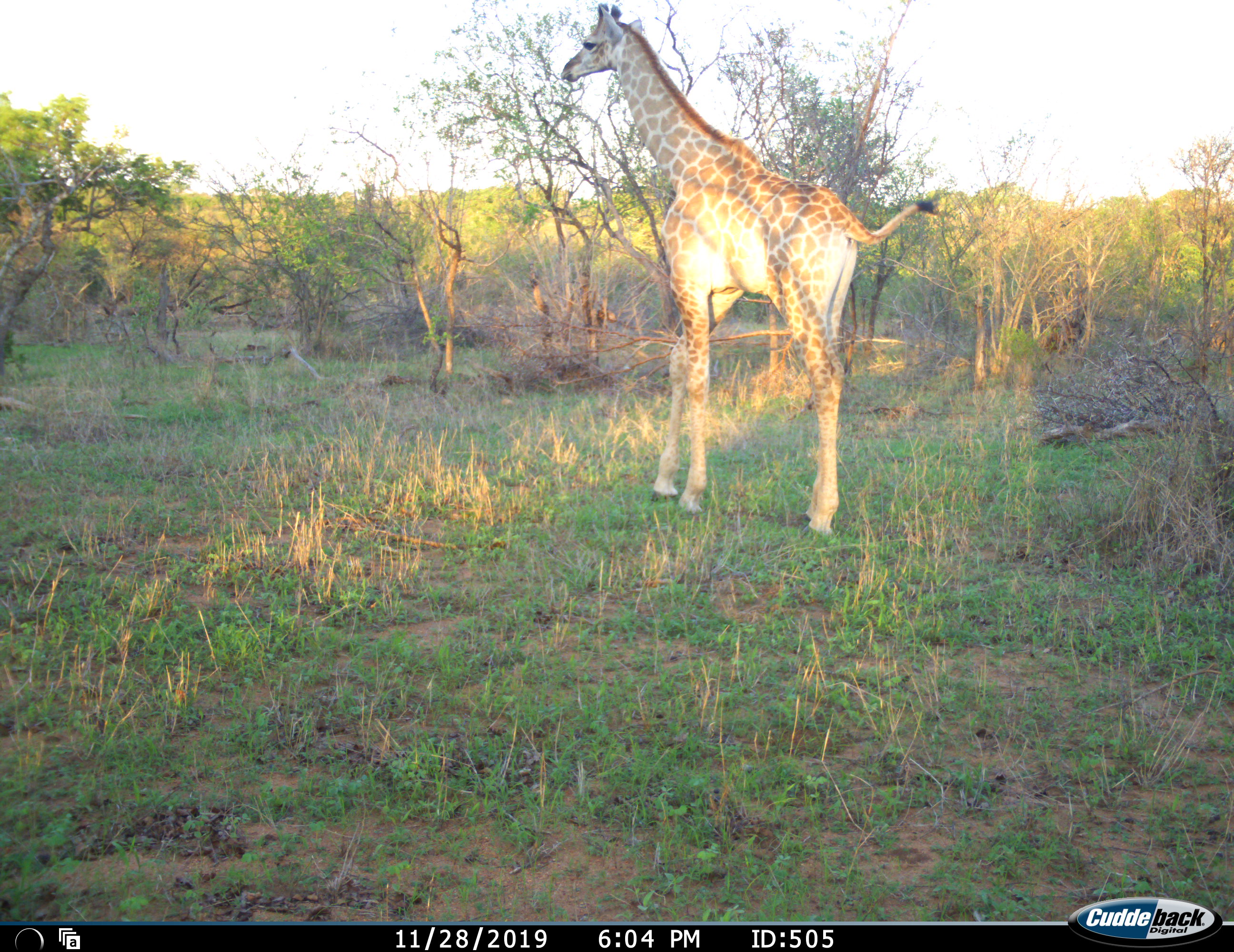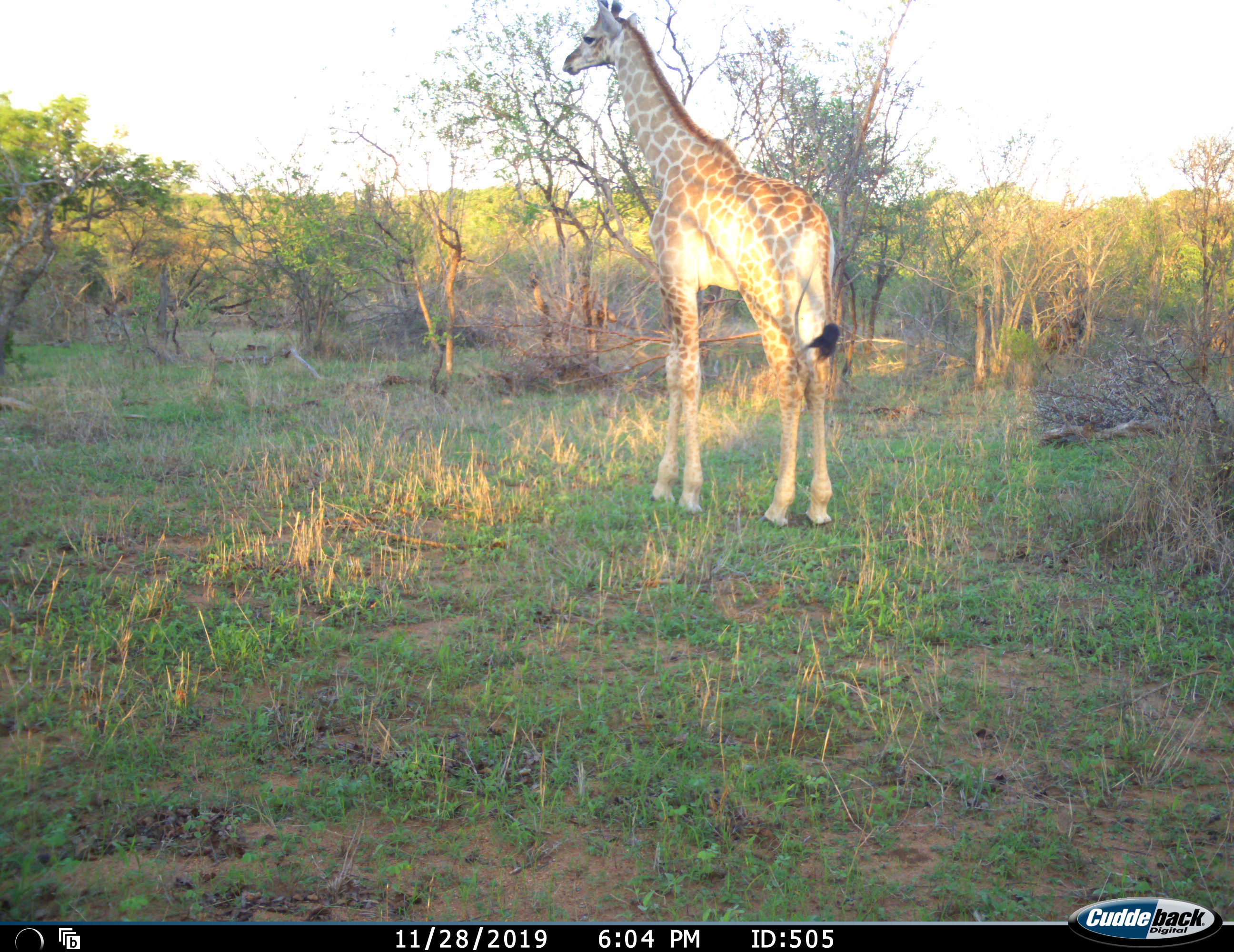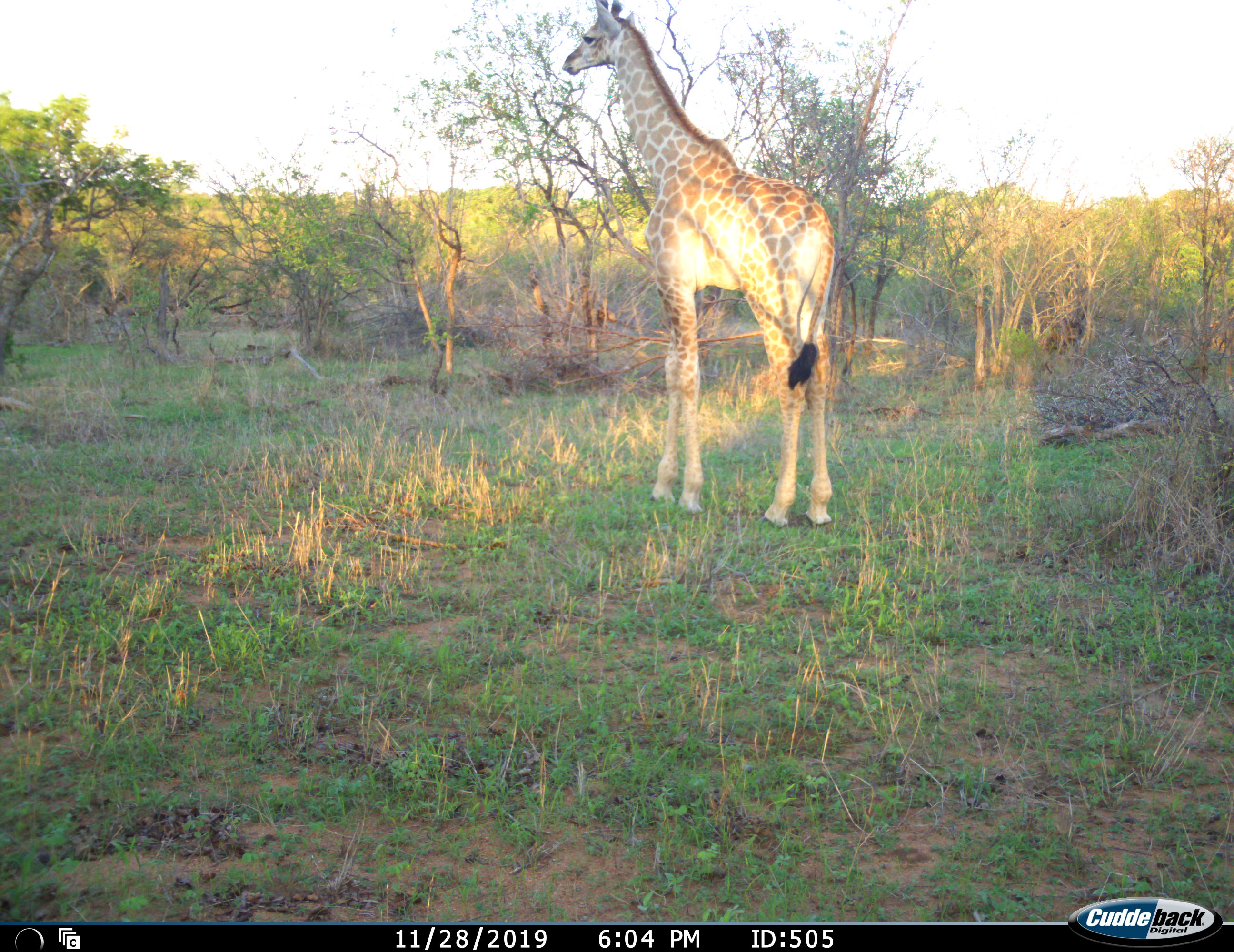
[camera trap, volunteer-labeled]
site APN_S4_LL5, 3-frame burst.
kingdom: Animalia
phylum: Chordata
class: Mammalia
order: Artiodactyla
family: Giraffidae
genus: Giraffa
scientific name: Giraffa camelopardalis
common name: giraffe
Giraffe (Giraffa camelopardalis), count 1. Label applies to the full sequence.